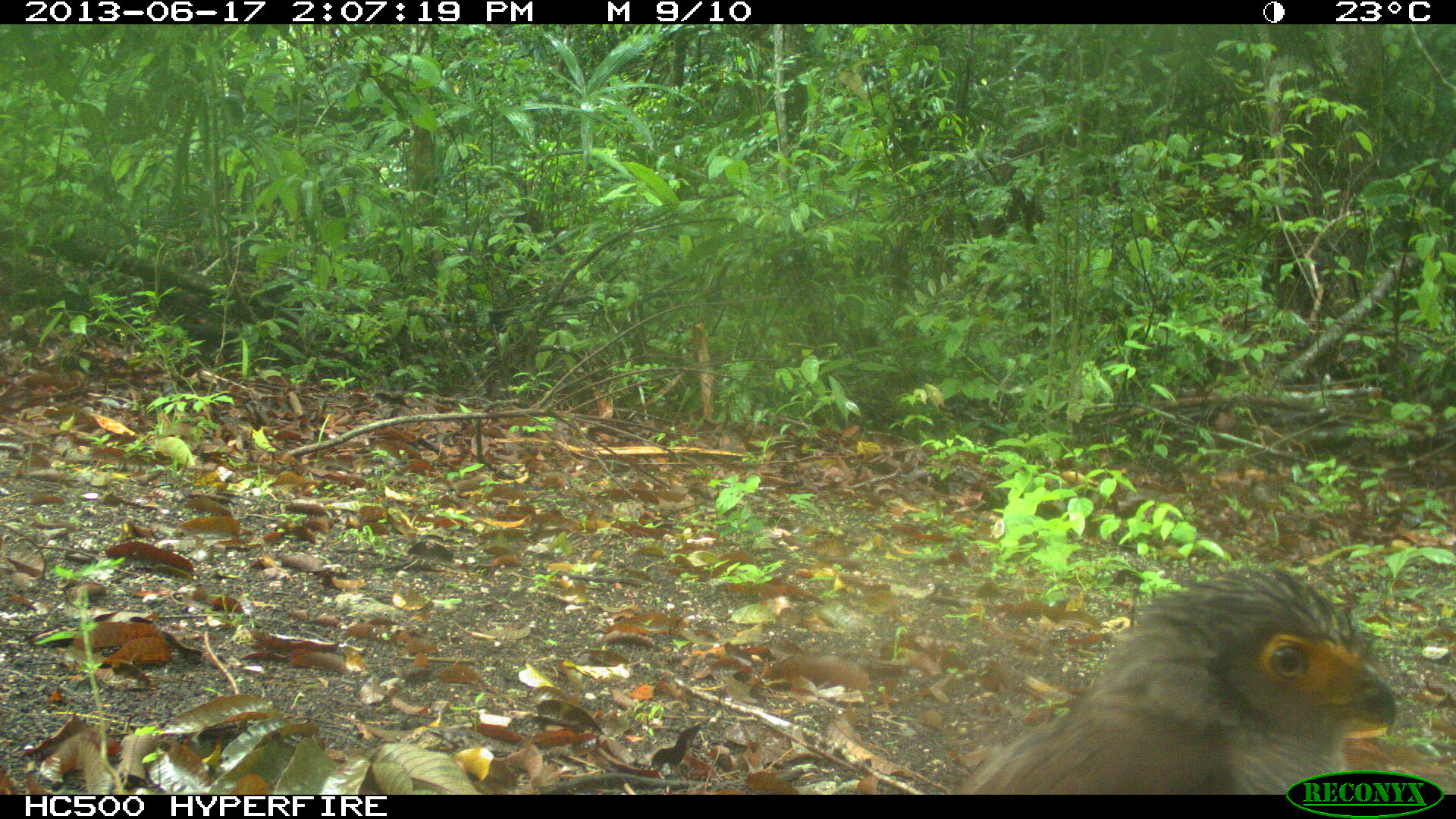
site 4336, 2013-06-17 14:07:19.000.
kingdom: Animalia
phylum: Chordata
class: Aves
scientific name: Aves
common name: birds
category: unknown raptor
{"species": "unknown raptor (birds) (Aves)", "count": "1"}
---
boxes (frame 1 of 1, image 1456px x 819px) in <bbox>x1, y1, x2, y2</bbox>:
unknown raptor: <bbox>947, 567, 1395, 793</bbox>